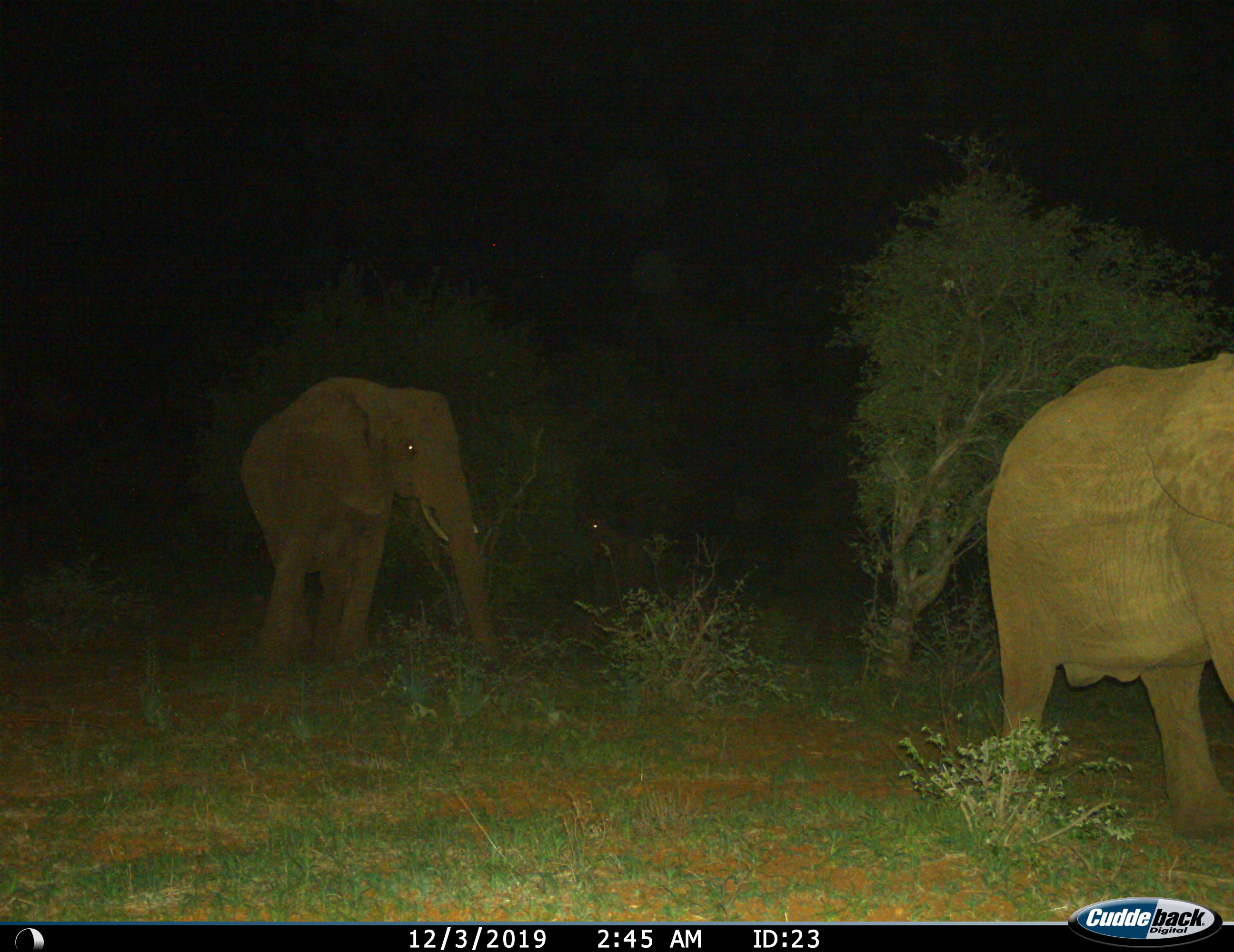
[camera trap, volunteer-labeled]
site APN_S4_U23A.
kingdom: Animalia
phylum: Chordata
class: Mammalia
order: Proboscidea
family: Elephantidae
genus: Loxodonta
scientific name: Loxodonta africana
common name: african bush elephant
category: elephant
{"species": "elephant (african bush elephant) (Loxodonta africana)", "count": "2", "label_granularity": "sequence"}